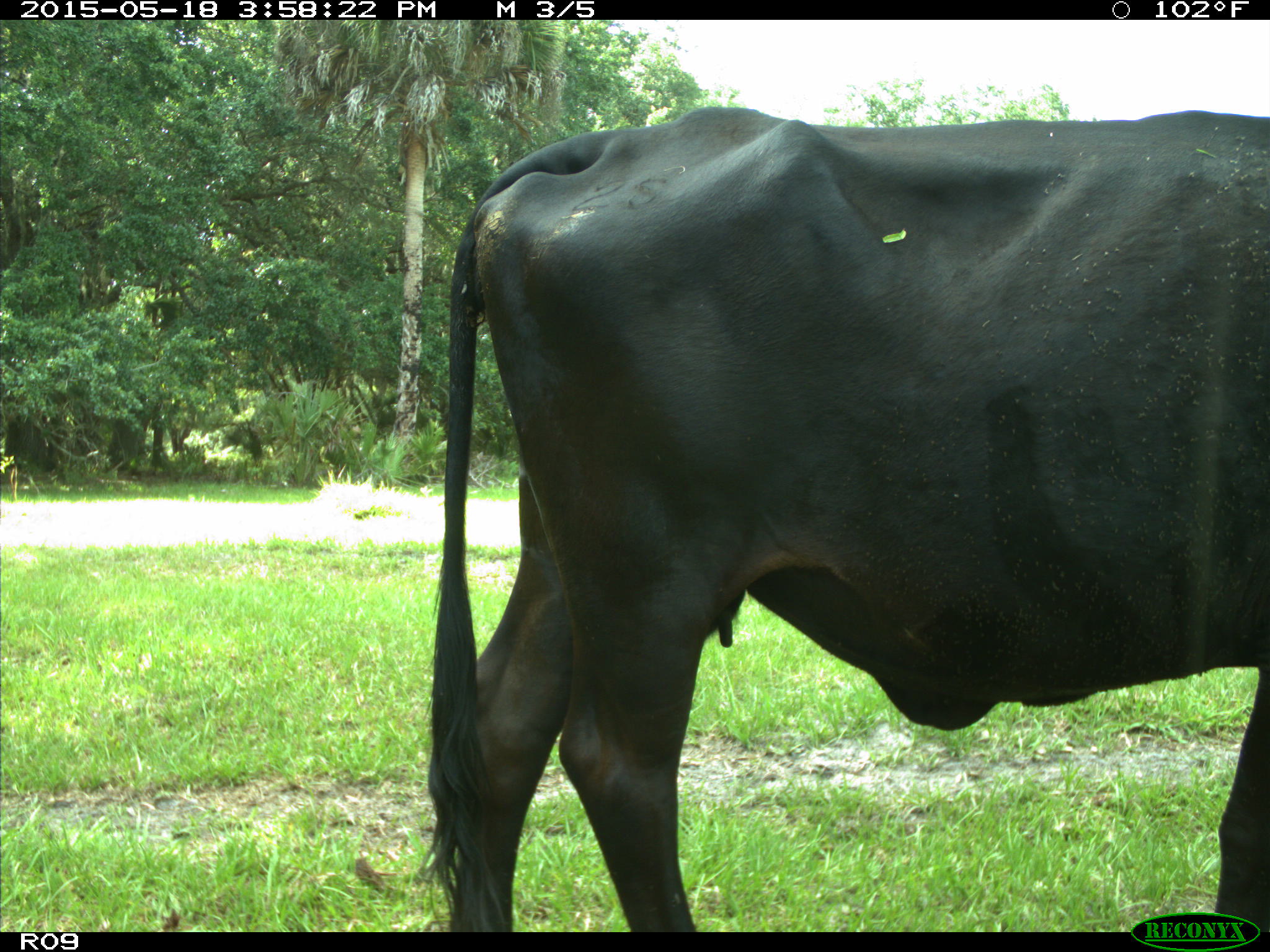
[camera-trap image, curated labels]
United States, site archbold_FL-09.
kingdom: Animalia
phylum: Chordata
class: Mammalia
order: Artiodactyla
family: Bovidae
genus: Bos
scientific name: Bos taurus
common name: domestic cow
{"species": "Bos taurus (domestic cow)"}